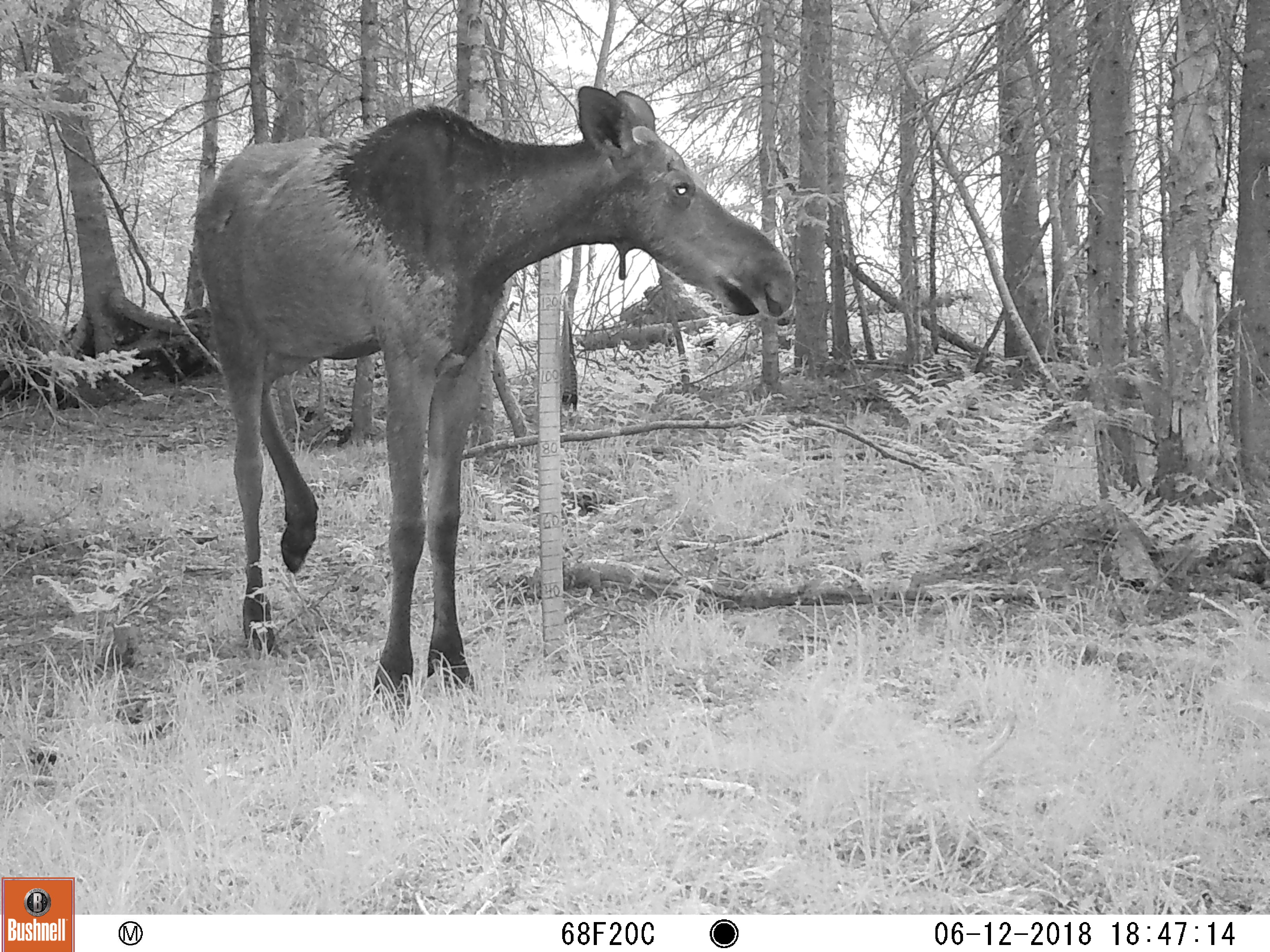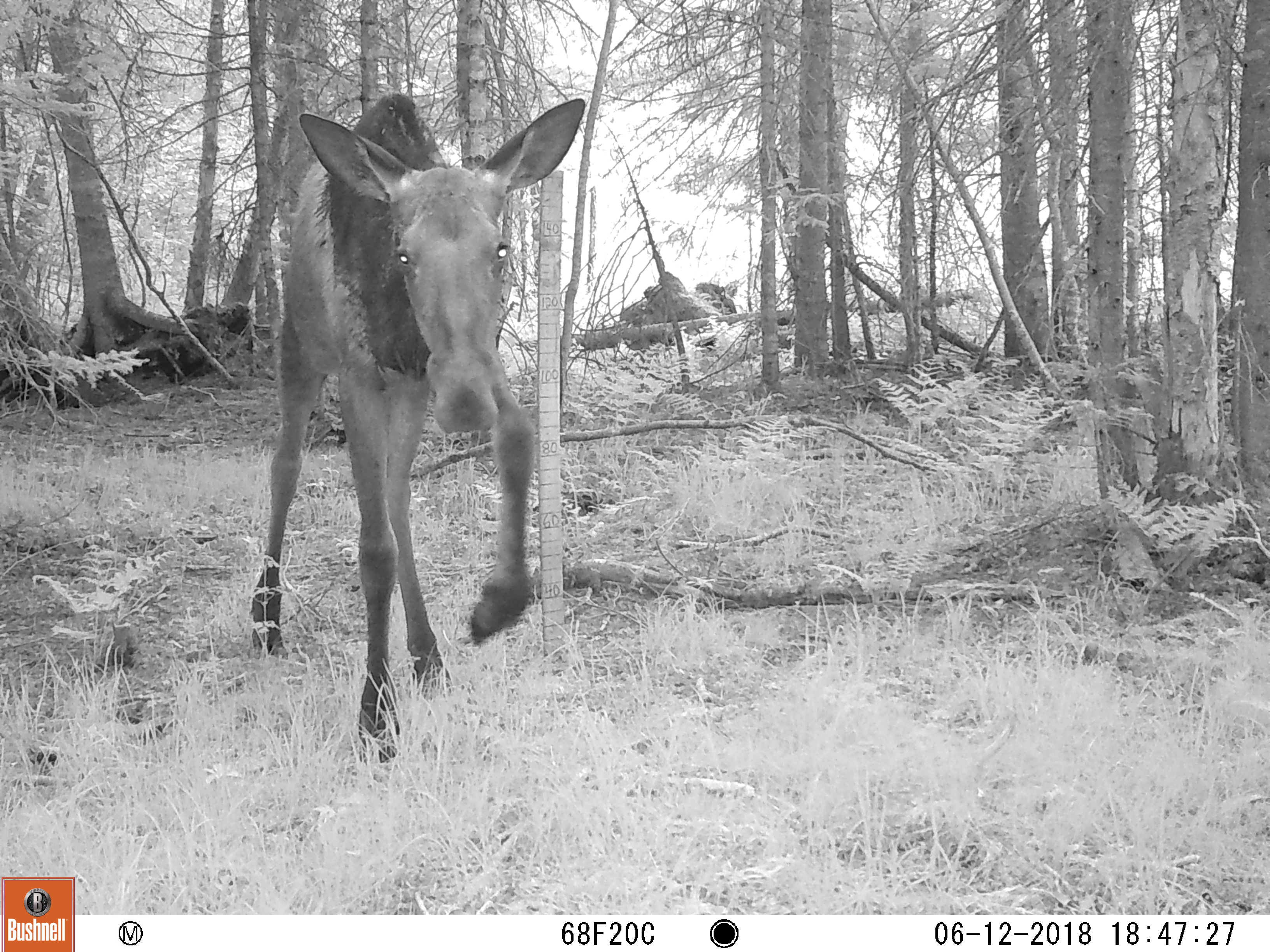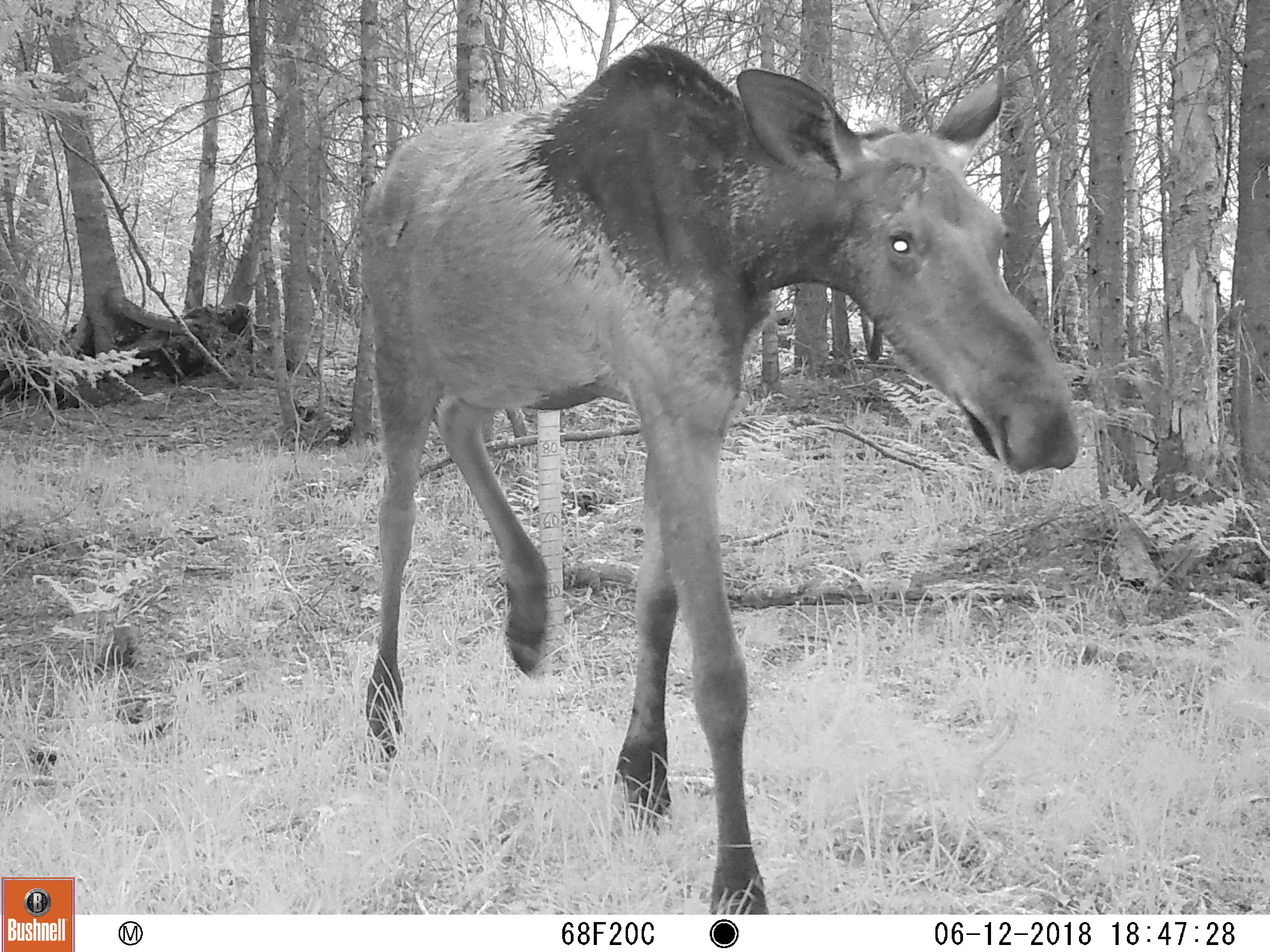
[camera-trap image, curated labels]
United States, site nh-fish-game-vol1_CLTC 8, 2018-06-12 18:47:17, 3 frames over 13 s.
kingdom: Animalia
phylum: Chordata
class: Mammalia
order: Artiodactyla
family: Cervidae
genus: Alces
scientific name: Alces alces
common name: moose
Moose (Alces alces).